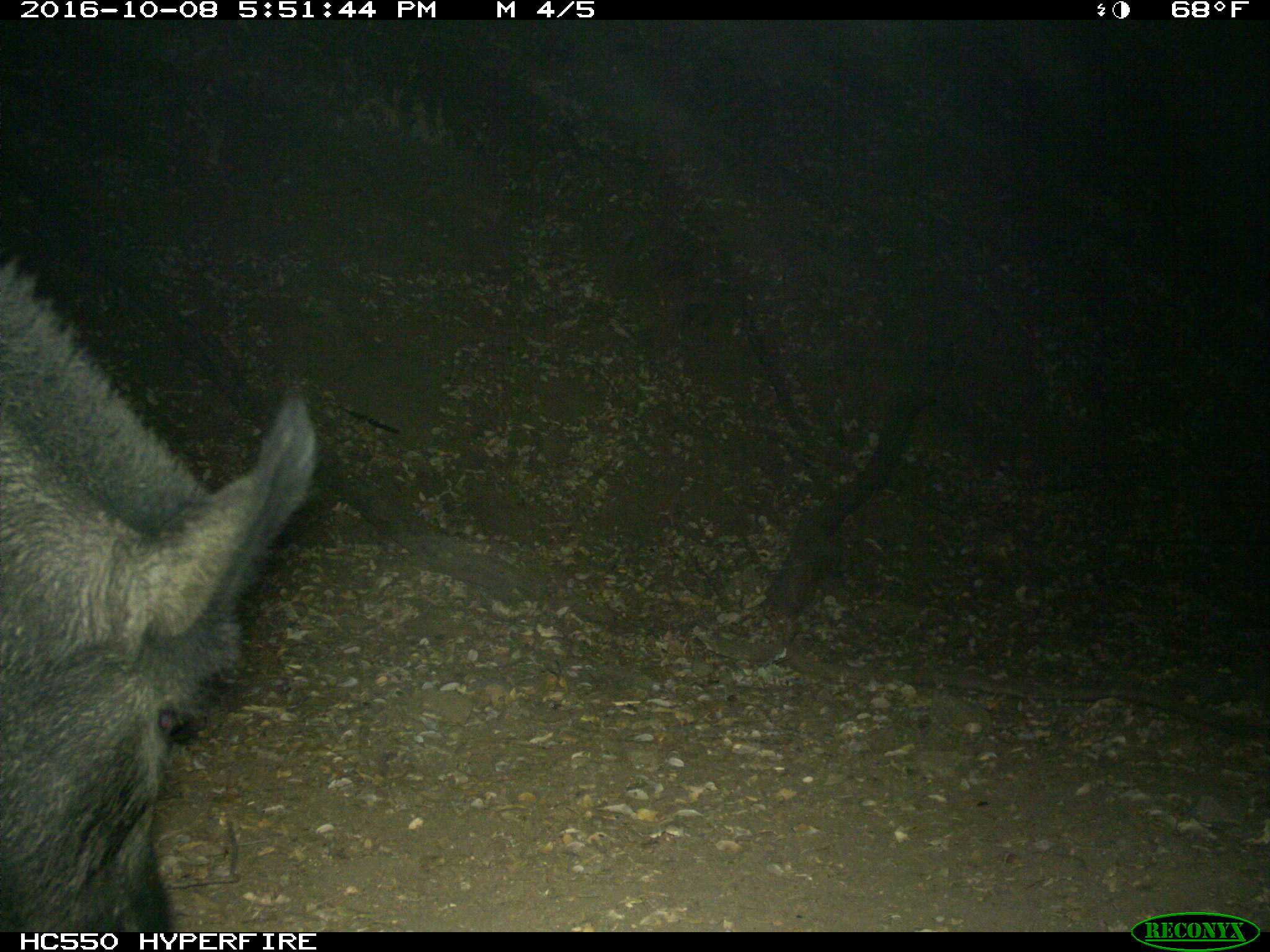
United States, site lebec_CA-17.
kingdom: Animalia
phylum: Chordata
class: Mammalia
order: Artiodactyla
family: Suidae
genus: Sus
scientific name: Sus scrofa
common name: wild boar